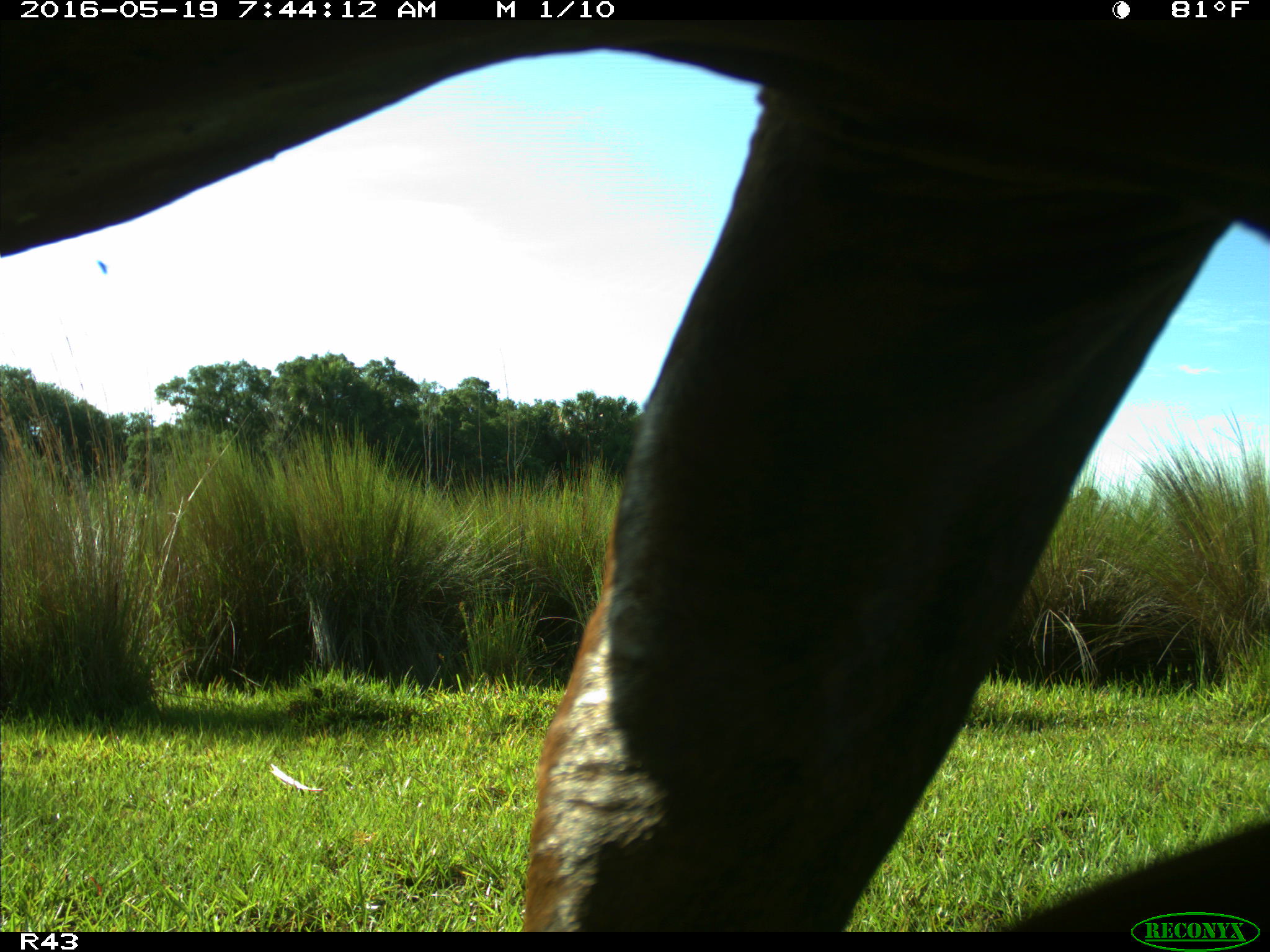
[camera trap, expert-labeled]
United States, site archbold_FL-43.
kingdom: Animalia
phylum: Chordata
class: Mammalia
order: Artiodactyla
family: Bovidae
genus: Bos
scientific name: Bos taurus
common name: domestic cow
Bos taurus (domestic cow).